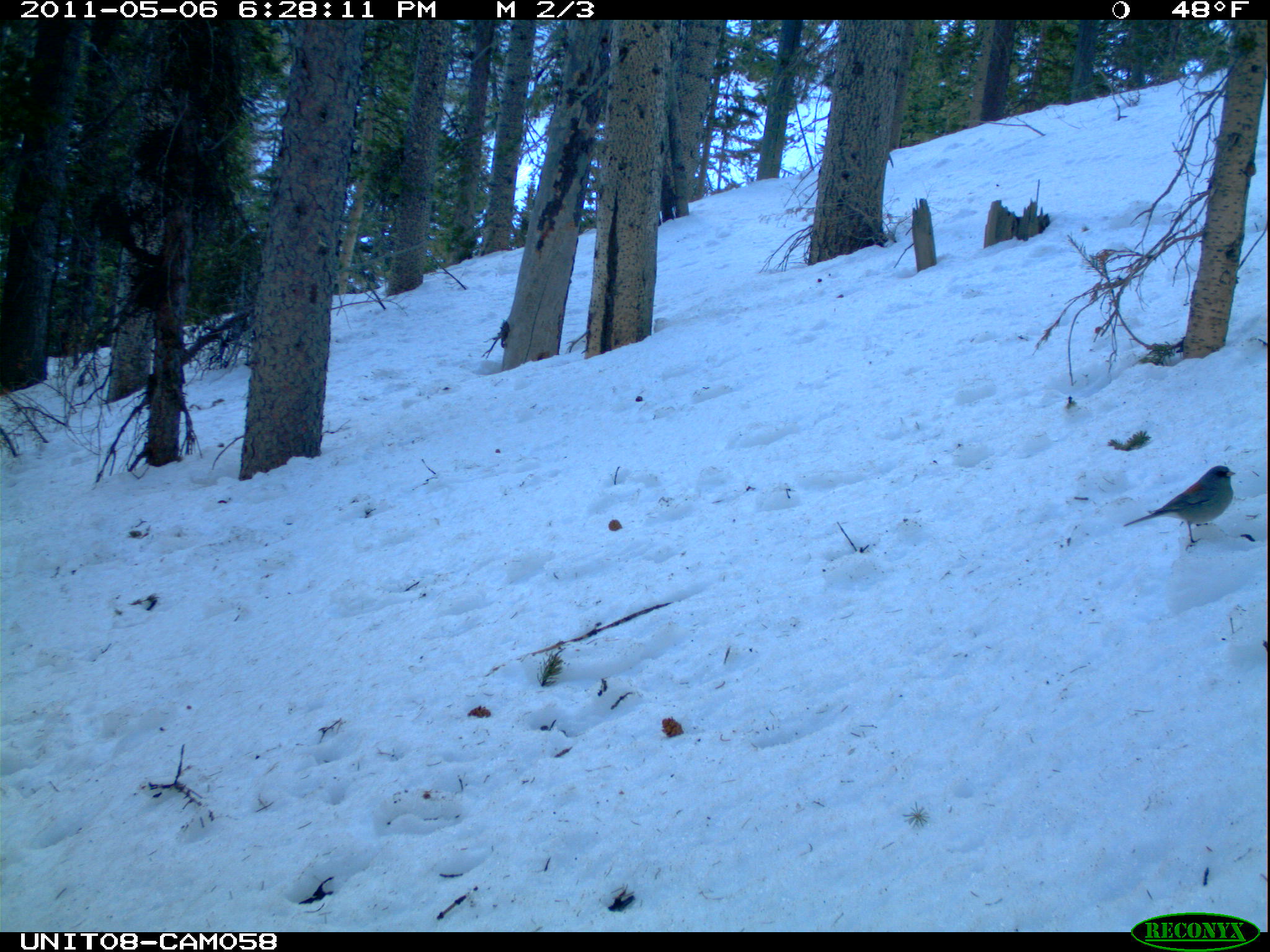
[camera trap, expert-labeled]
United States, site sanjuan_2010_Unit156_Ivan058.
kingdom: Animalia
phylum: Chordata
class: Aves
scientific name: Aves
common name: birds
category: unidentified bird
Unidentified bird (birds) (Aves).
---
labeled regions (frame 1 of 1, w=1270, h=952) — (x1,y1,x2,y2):
animal: (1124,465,1236,552)